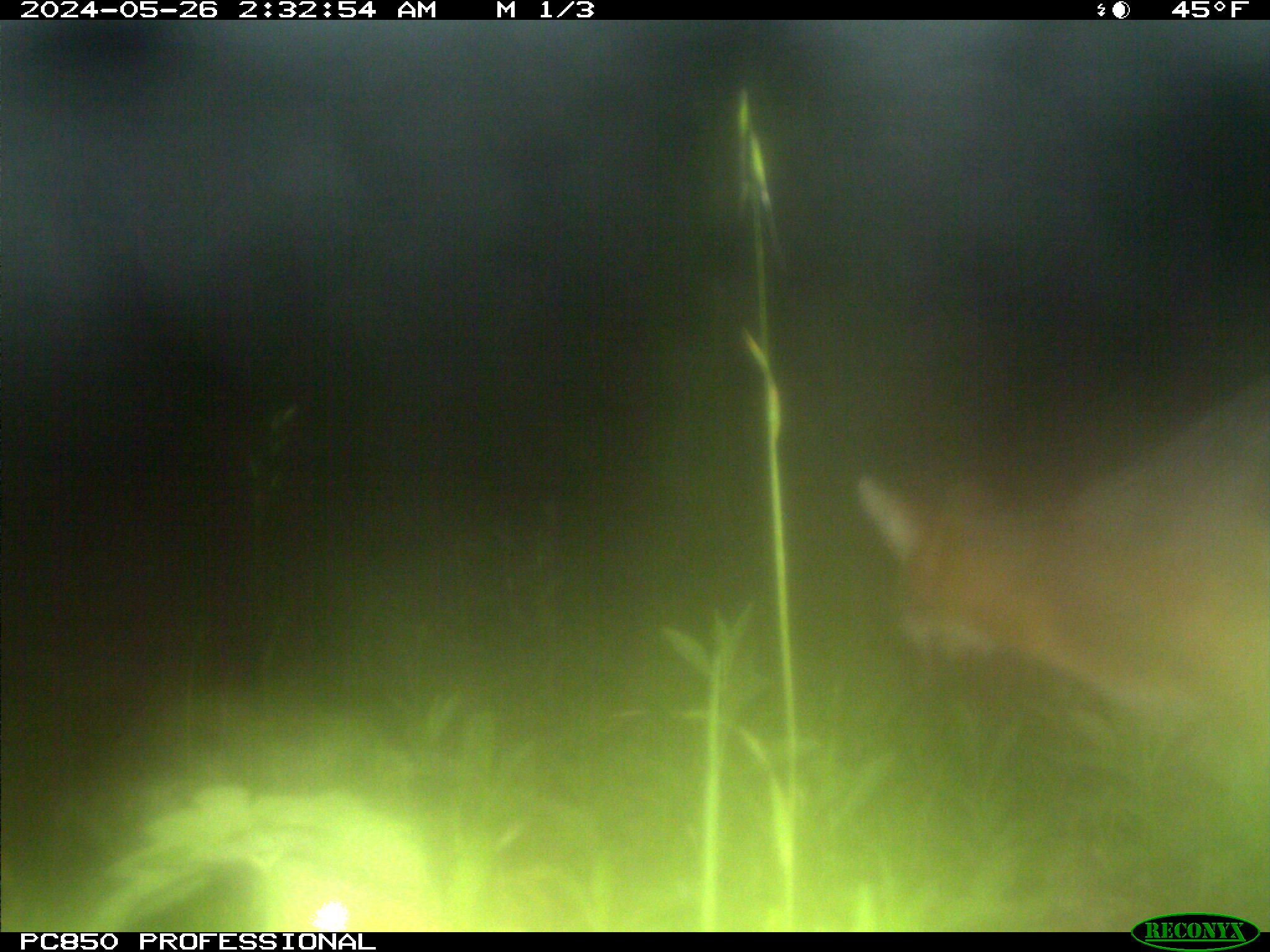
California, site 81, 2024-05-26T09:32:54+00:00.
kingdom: Animalia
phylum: Chordata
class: Mammalia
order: Carnivora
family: Canidae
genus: Urocyon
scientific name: Urocyon cinereoargenteus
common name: gray fox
Gray fox (Urocyon cinereoargenteus).